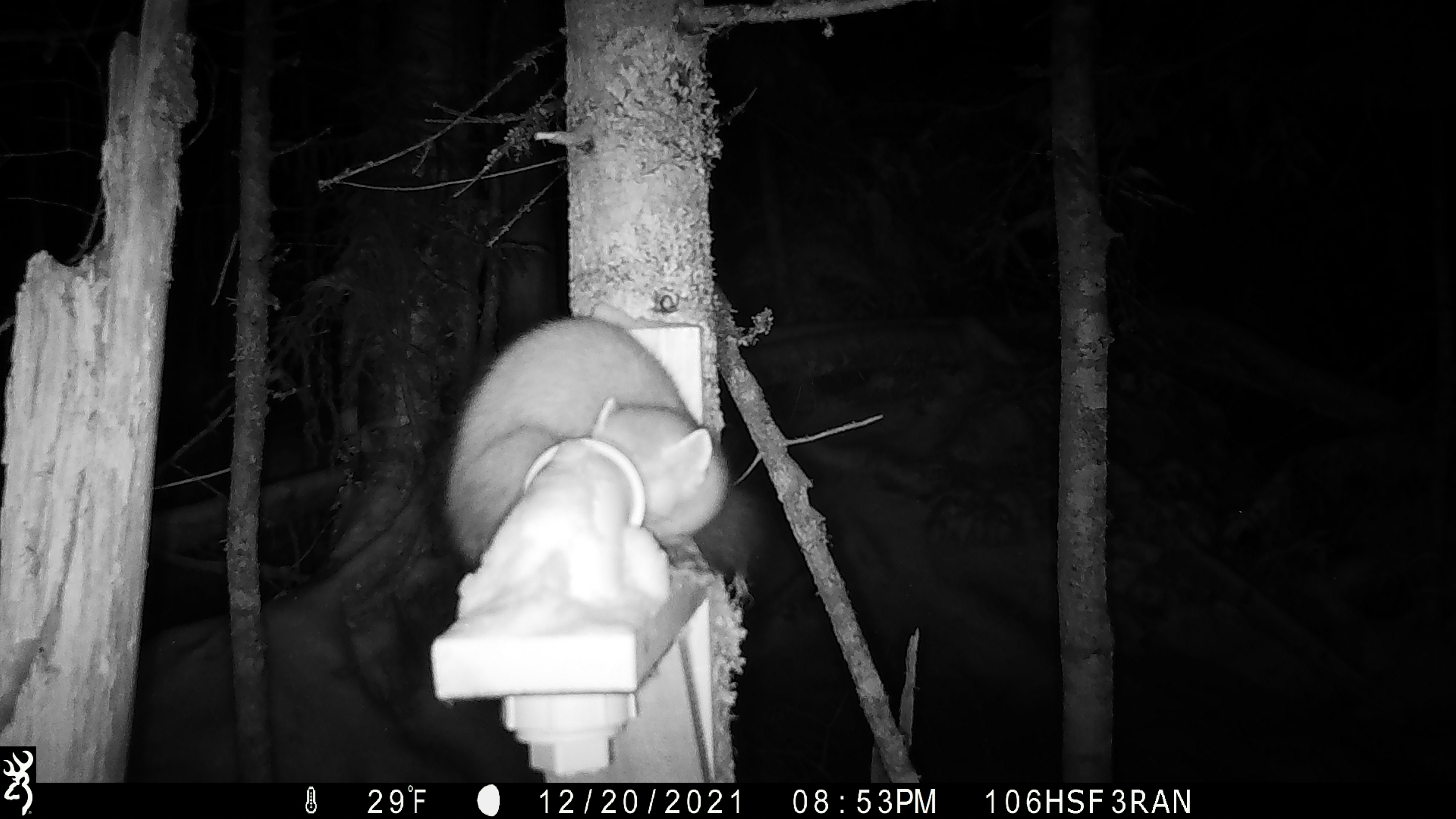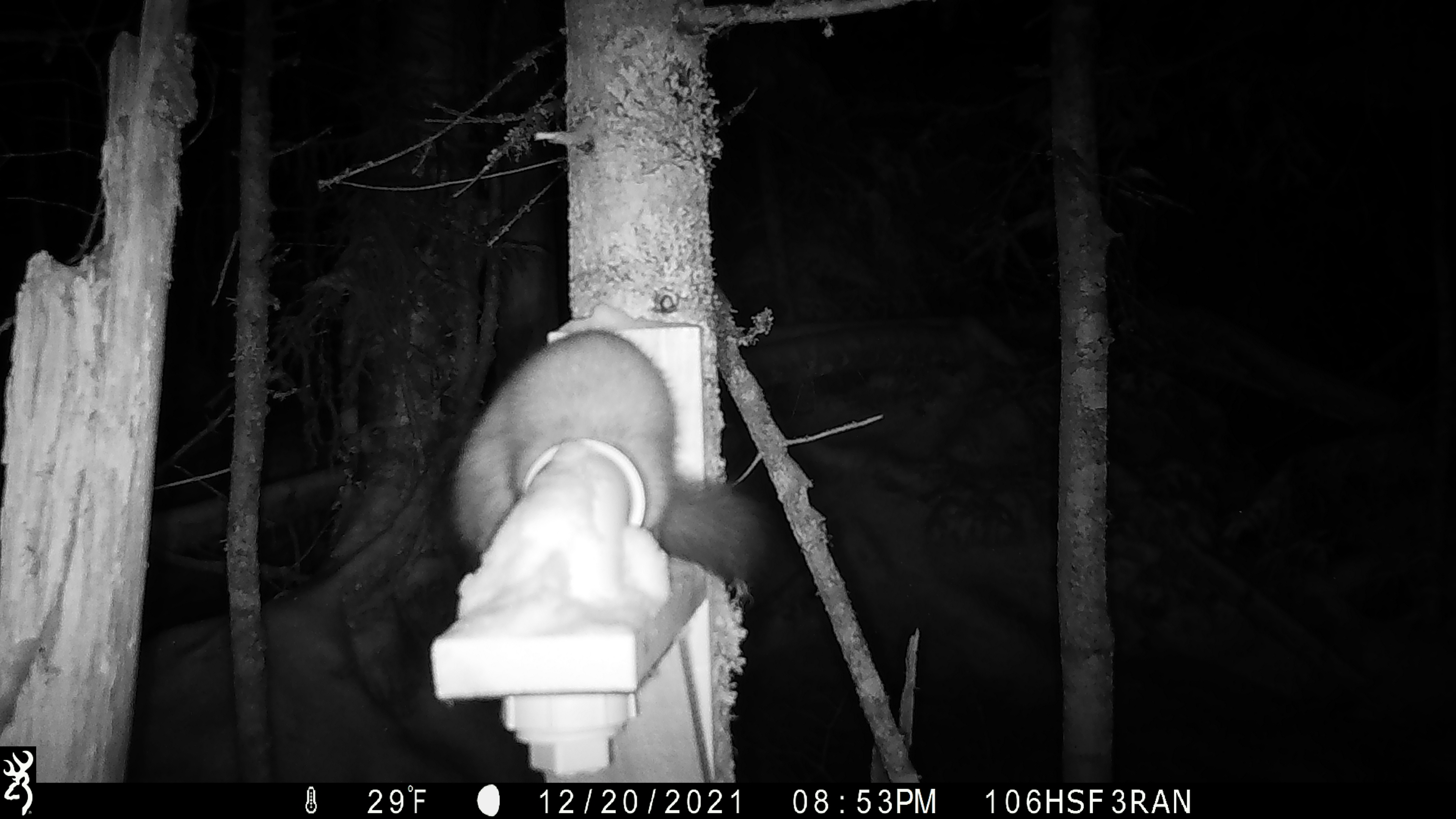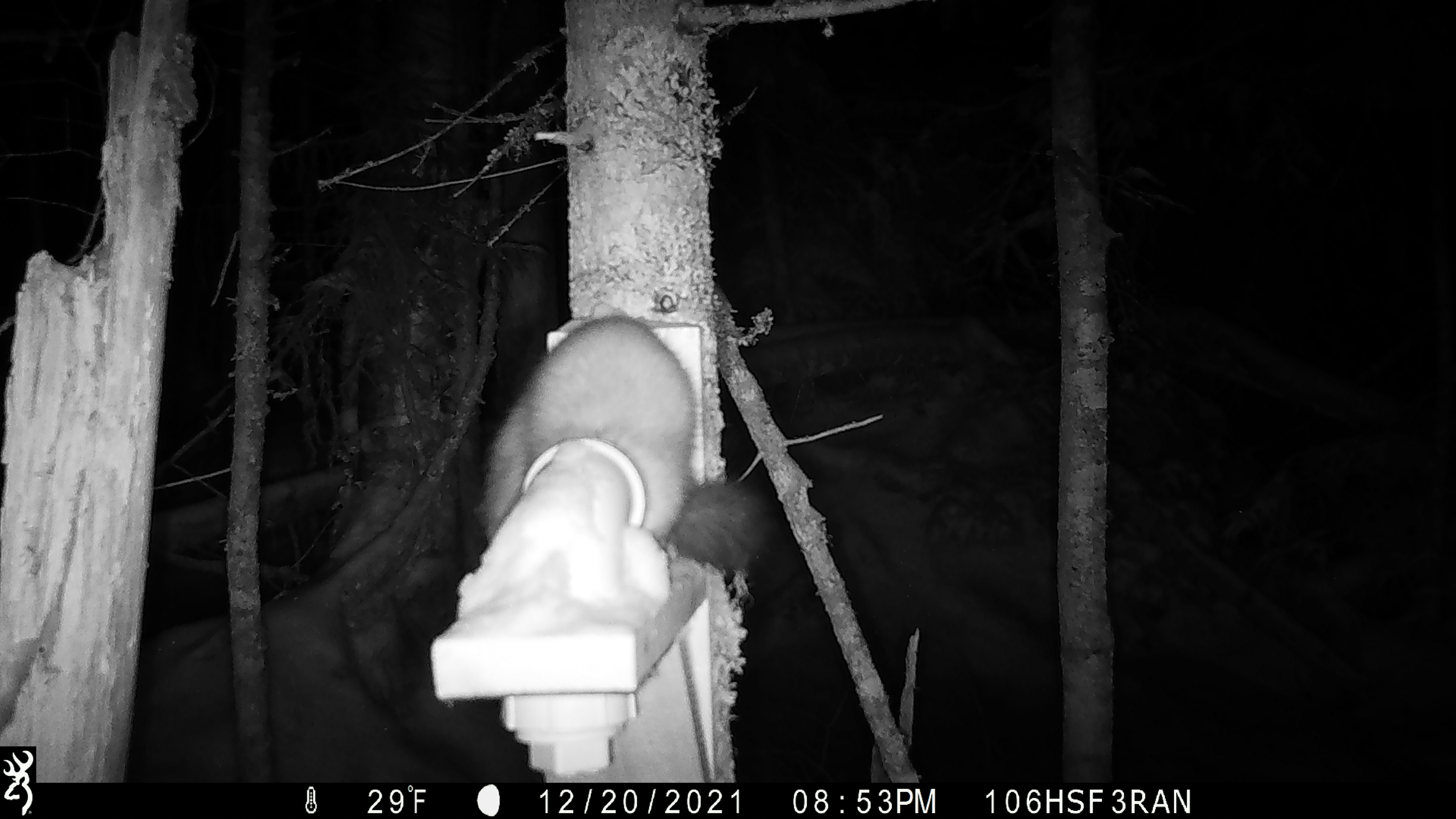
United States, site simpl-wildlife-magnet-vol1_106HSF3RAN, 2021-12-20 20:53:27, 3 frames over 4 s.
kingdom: Animalia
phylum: Chordata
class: Mammalia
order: Carnivora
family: Mustelidae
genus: Martes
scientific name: Martes americana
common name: american marten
American marten (Martes americana).